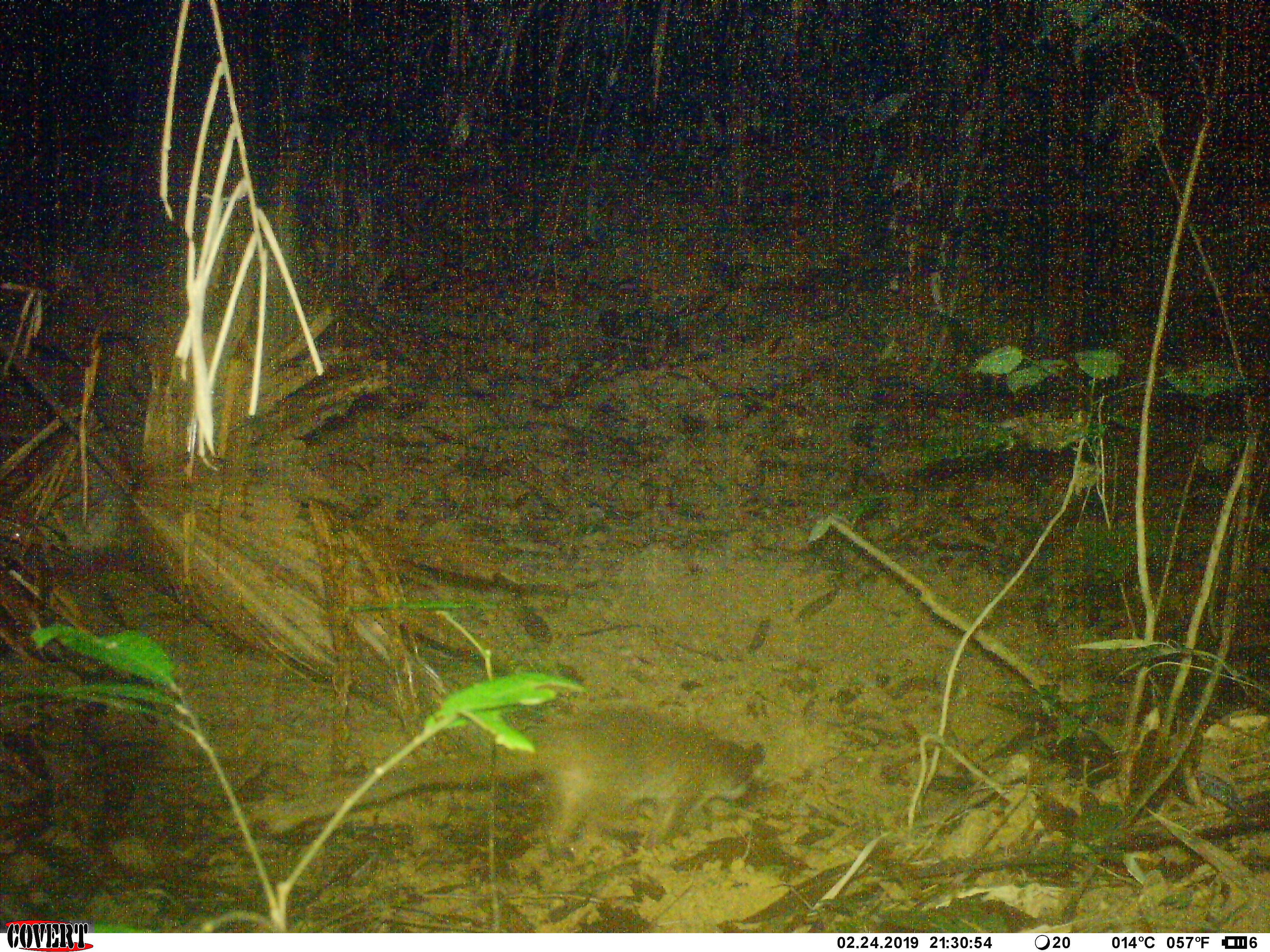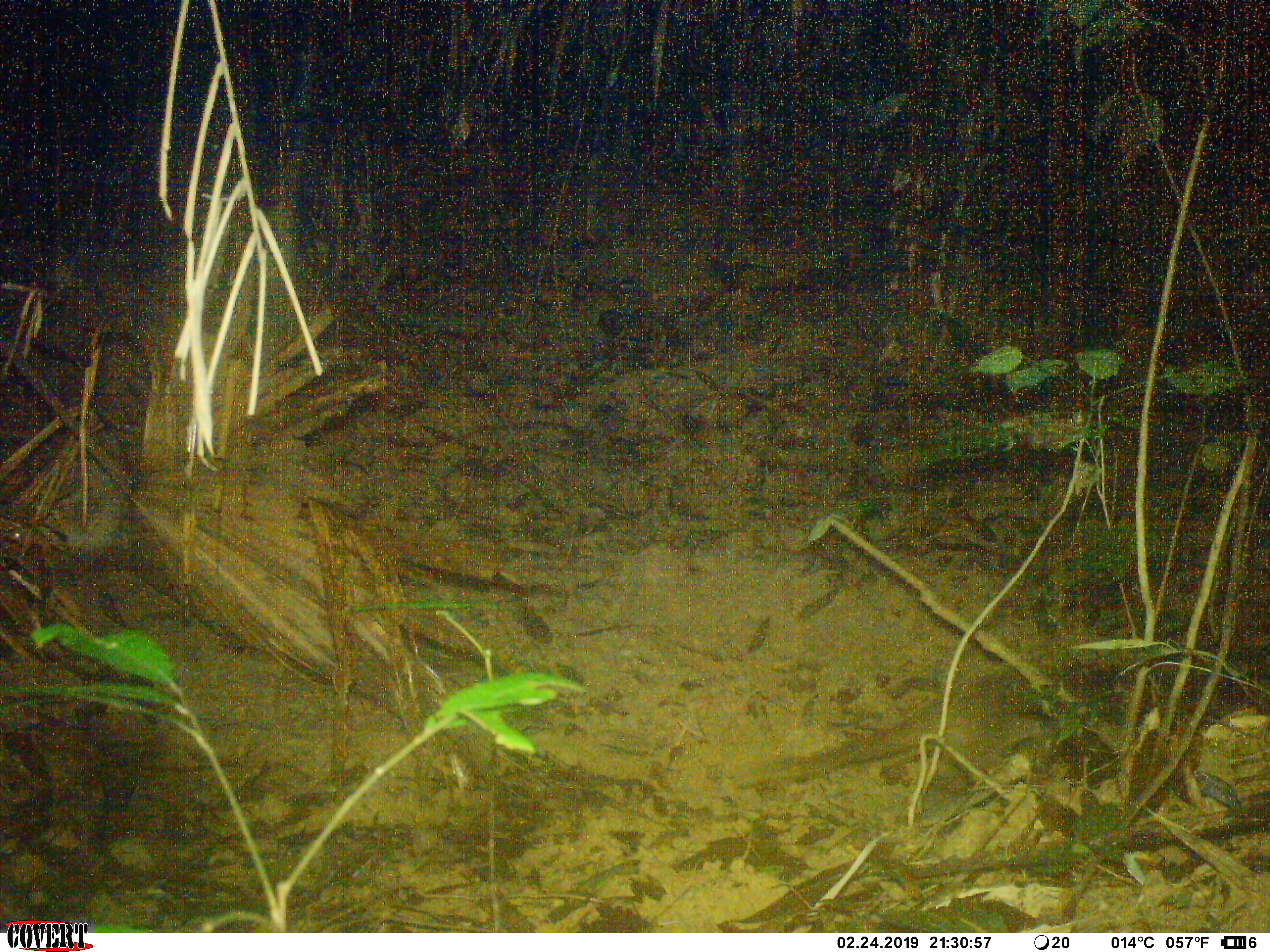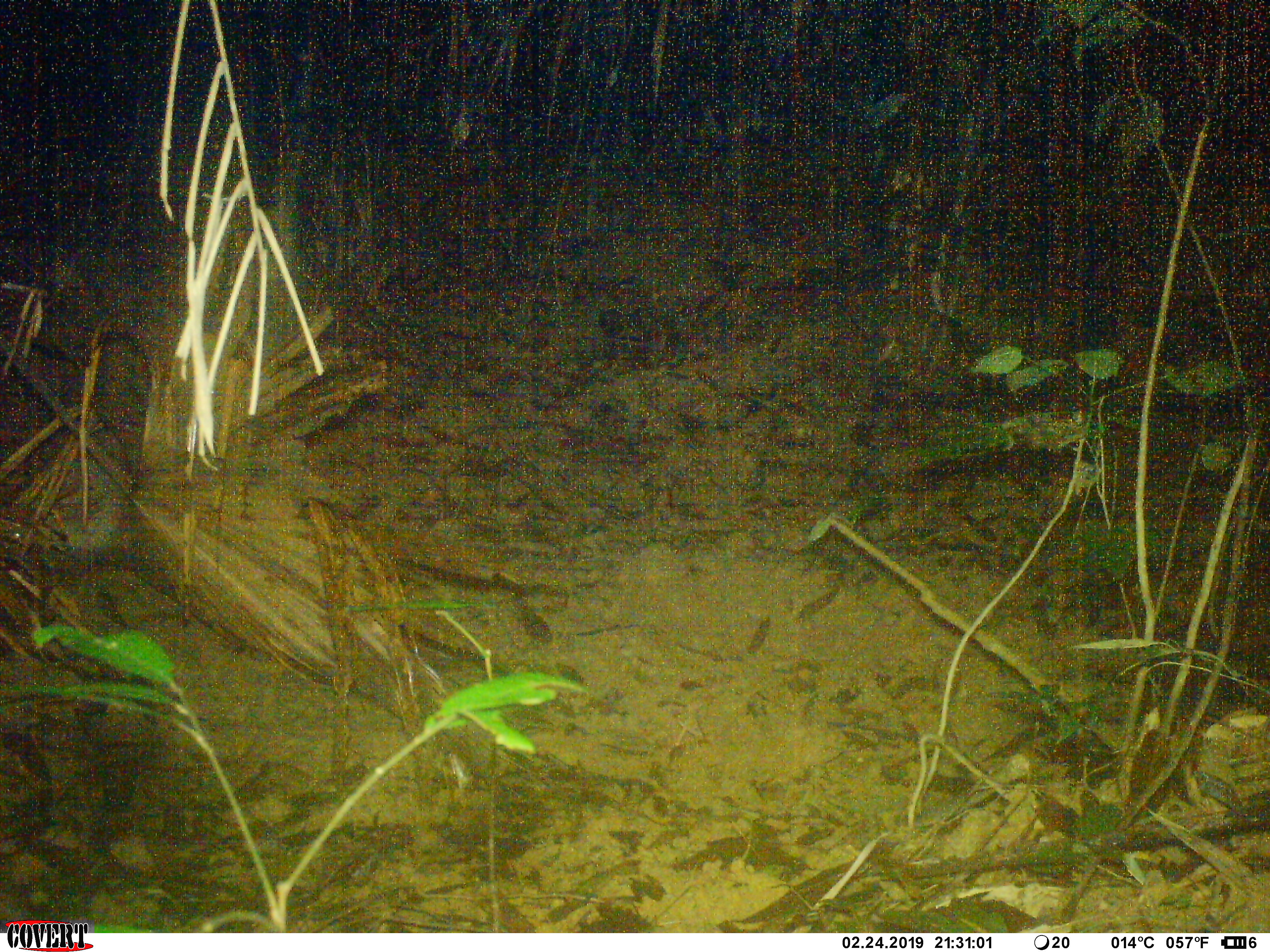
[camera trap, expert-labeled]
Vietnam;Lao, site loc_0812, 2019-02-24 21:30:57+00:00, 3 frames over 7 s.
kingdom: Animalia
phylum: Chordata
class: Mammalia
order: Carnivora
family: Viverridae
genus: Paguma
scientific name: Paguma larvata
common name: masked palm civet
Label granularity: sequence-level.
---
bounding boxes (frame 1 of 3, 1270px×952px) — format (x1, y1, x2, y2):
masked palm civet: (261, 705, 762, 861)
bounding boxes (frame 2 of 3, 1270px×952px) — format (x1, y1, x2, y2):
masked palm civet: (740, 663, 1087, 786)